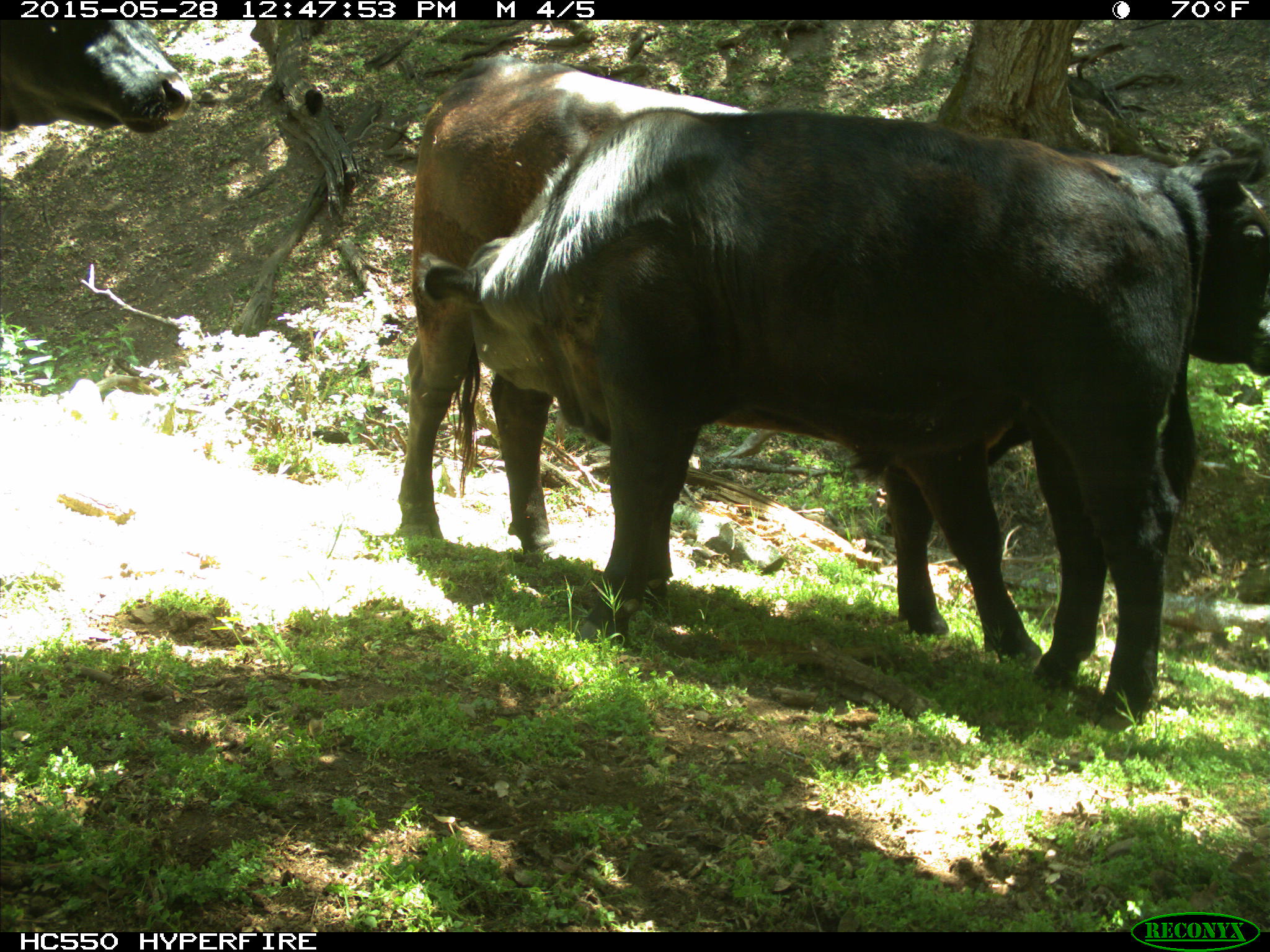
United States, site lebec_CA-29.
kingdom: Animalia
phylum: Chordata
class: Mammalia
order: Artiodactyla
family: Bovidae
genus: Bos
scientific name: Bos taurus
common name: domestic cow